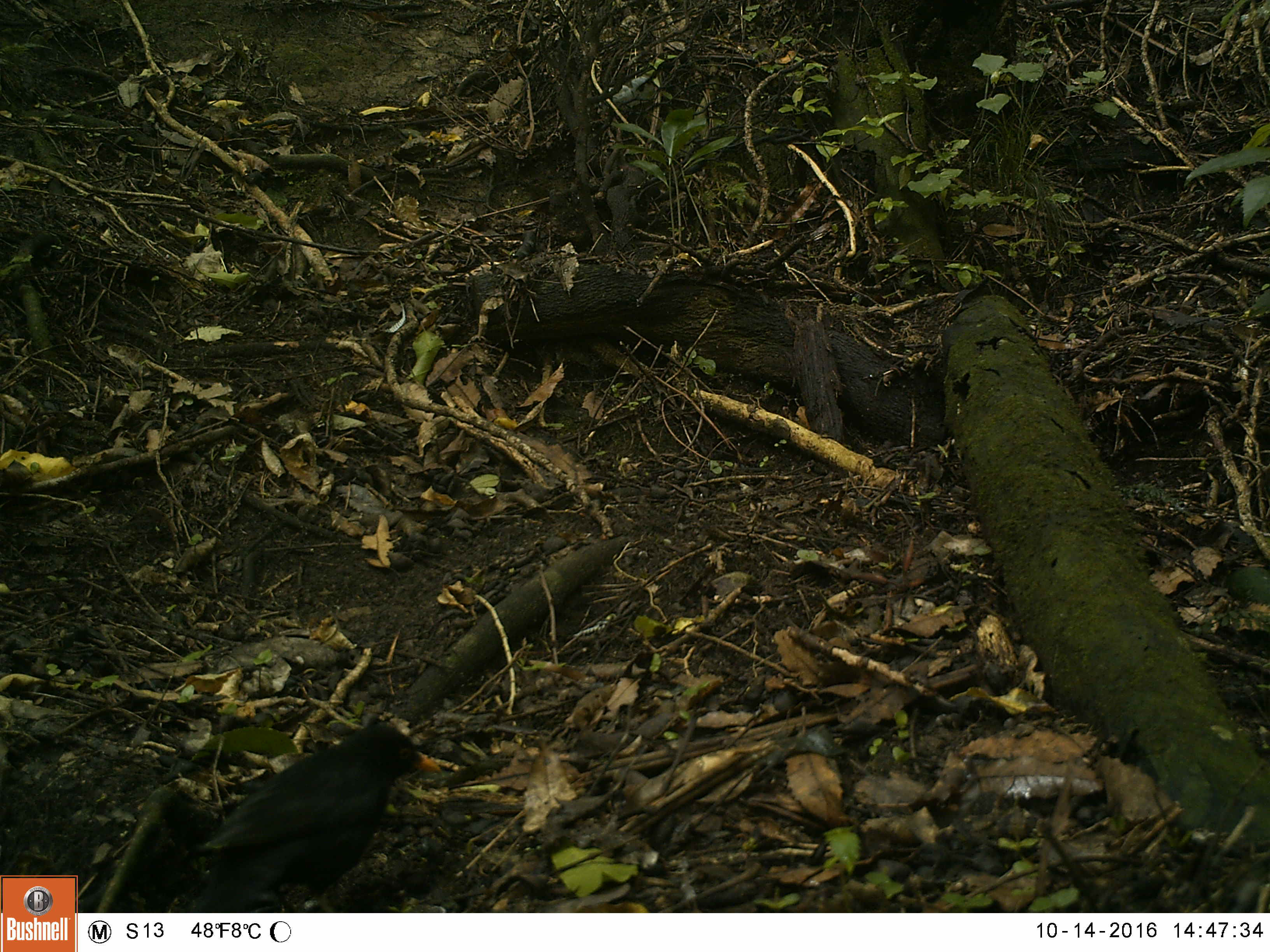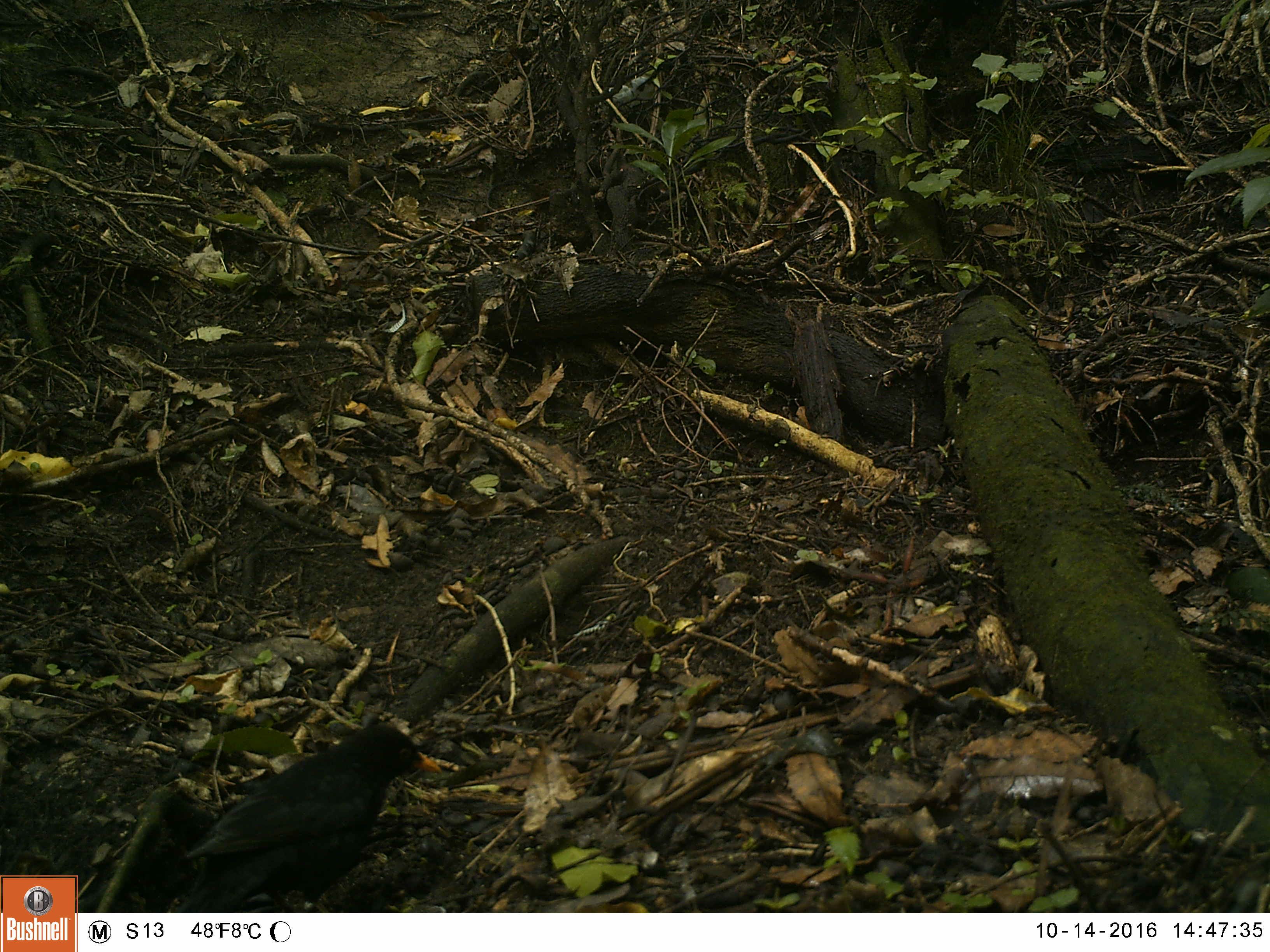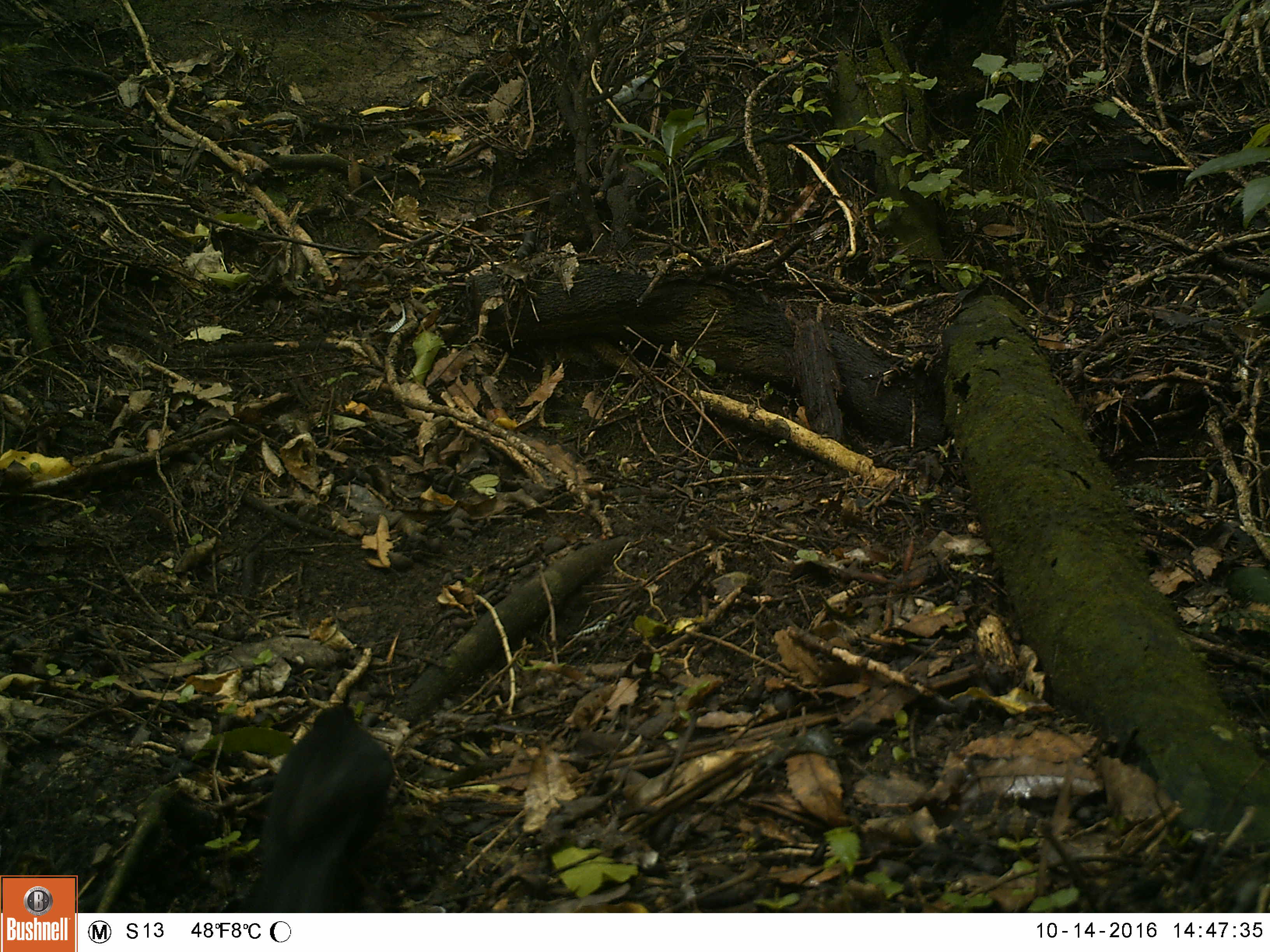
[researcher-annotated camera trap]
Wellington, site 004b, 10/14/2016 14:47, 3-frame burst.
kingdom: Animalia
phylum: Chordata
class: Aves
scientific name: Aves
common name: bird